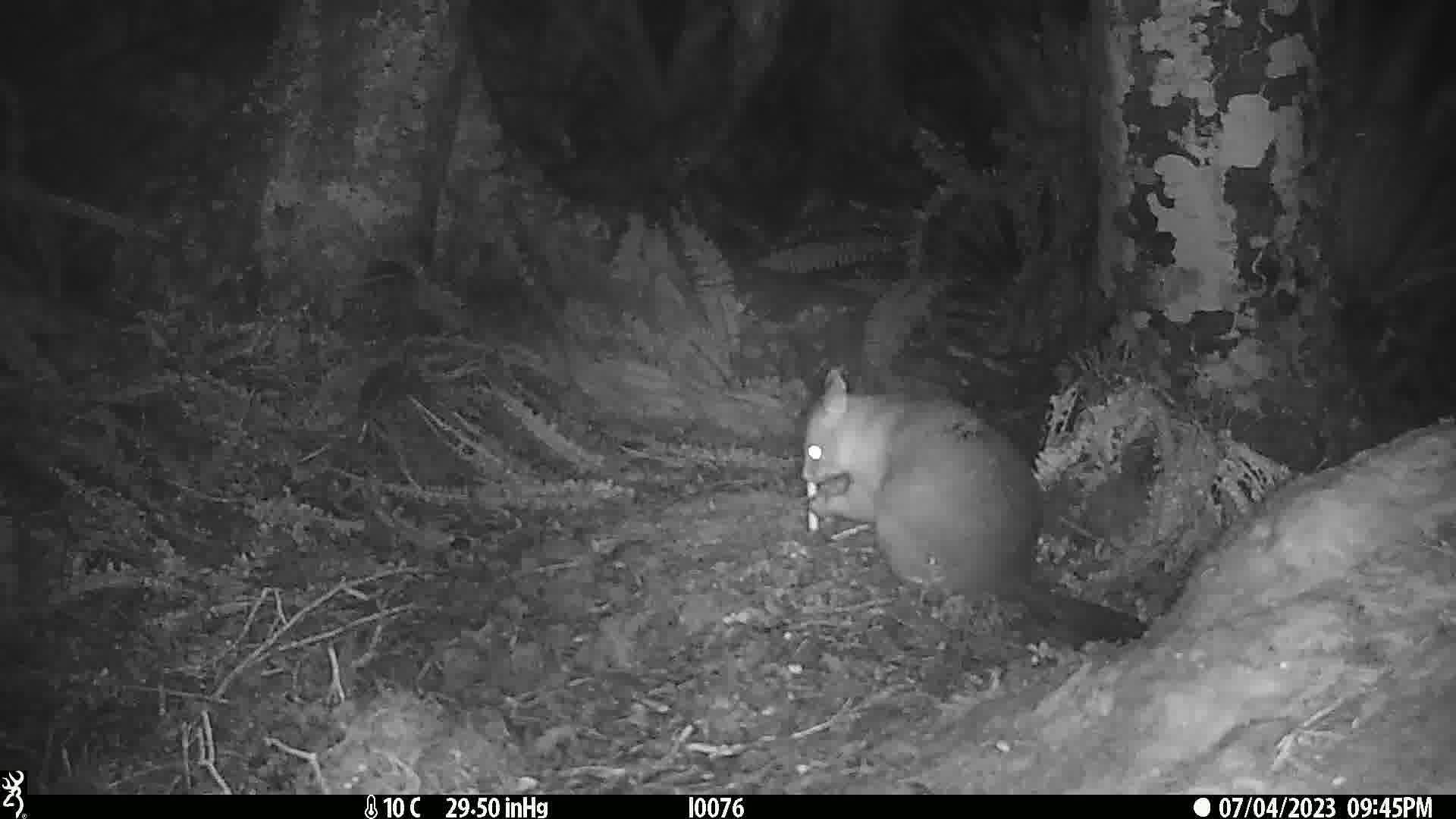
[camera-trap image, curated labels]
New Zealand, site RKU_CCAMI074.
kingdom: Animalia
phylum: Chordata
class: Mammalia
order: Diprotodontia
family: Phalangeridae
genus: Trichosurus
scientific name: Trichosurus vulpecula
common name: common brushtail possum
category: possum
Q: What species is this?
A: Possum (common brushtail possum) (Trichosurus vulpecula).